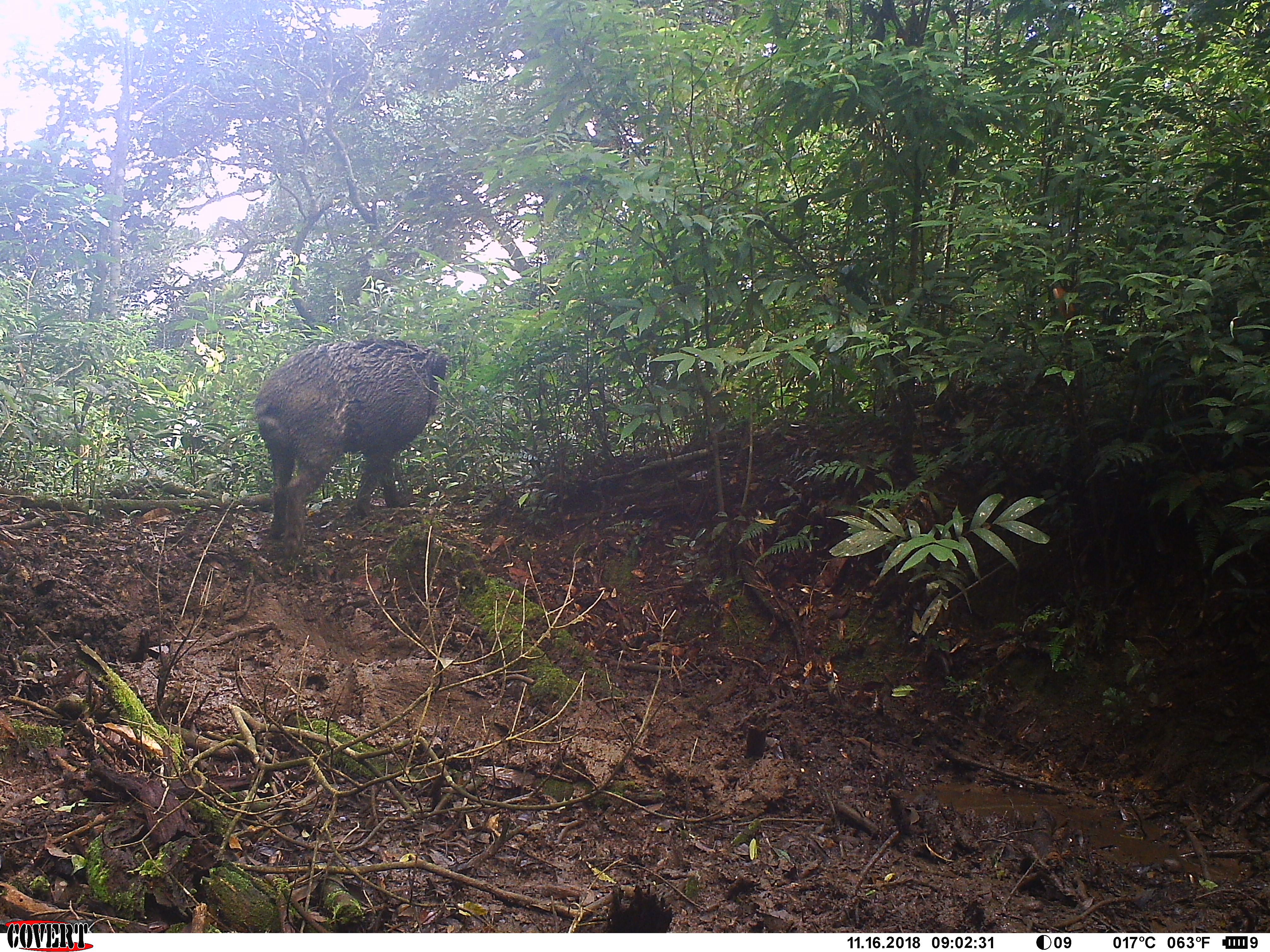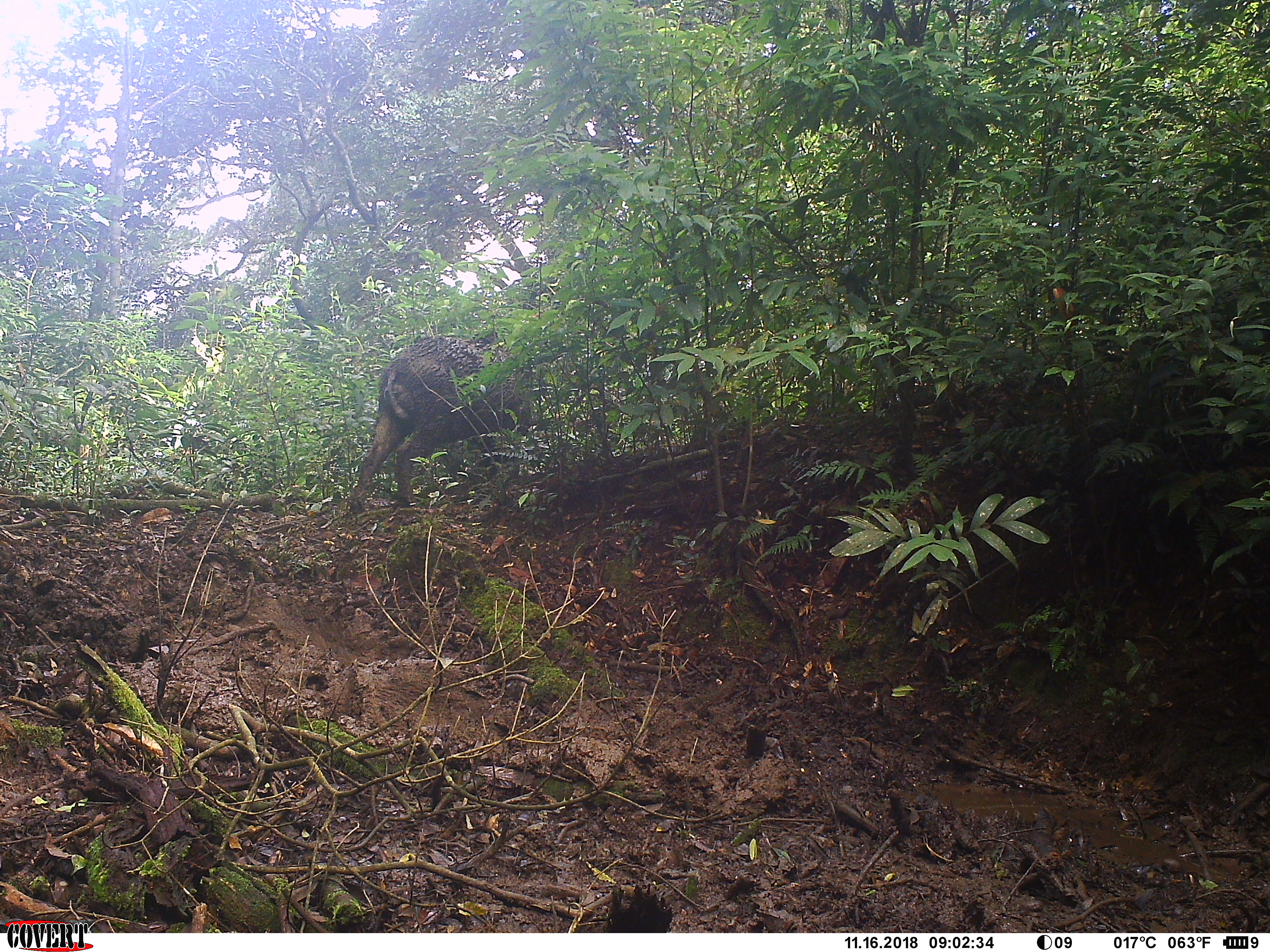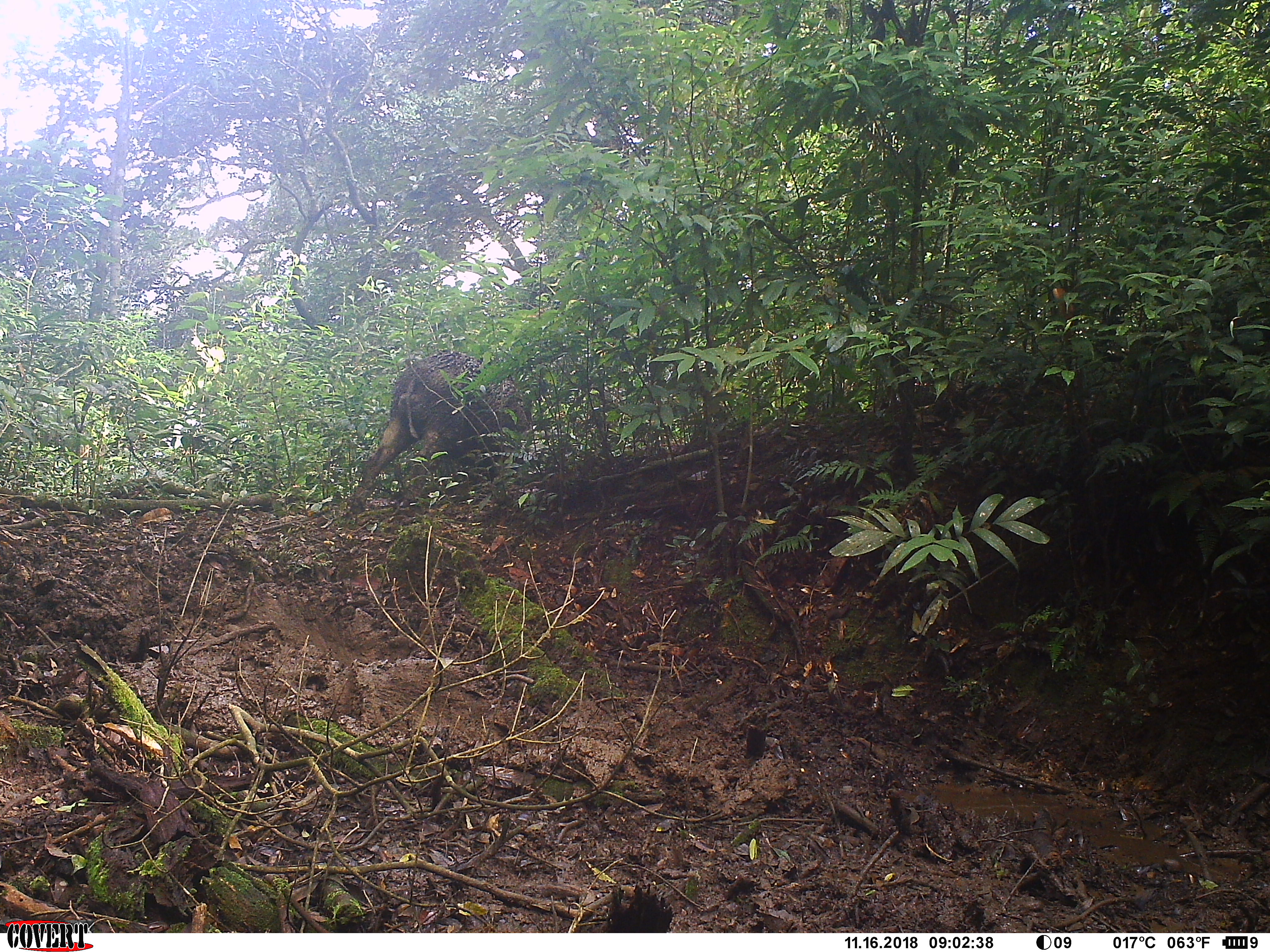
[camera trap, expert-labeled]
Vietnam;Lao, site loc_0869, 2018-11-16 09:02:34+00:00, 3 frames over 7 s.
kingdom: Animalia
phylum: Chordata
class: Mammalia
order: Artiodactyla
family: Suidae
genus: Sus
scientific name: Sus scrofa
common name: eurasian wild pig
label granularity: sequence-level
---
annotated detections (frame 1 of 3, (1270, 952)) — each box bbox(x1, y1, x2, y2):
eurasian wild pig: bbox(255, 340, 451, 561)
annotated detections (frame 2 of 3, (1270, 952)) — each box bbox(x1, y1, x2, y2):
eurasian wild pig: bbox(346, 334, 545, 513)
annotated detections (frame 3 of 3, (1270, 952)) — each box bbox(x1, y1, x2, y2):
eurasian wild pig: bbox(351, 352, 528, 514)